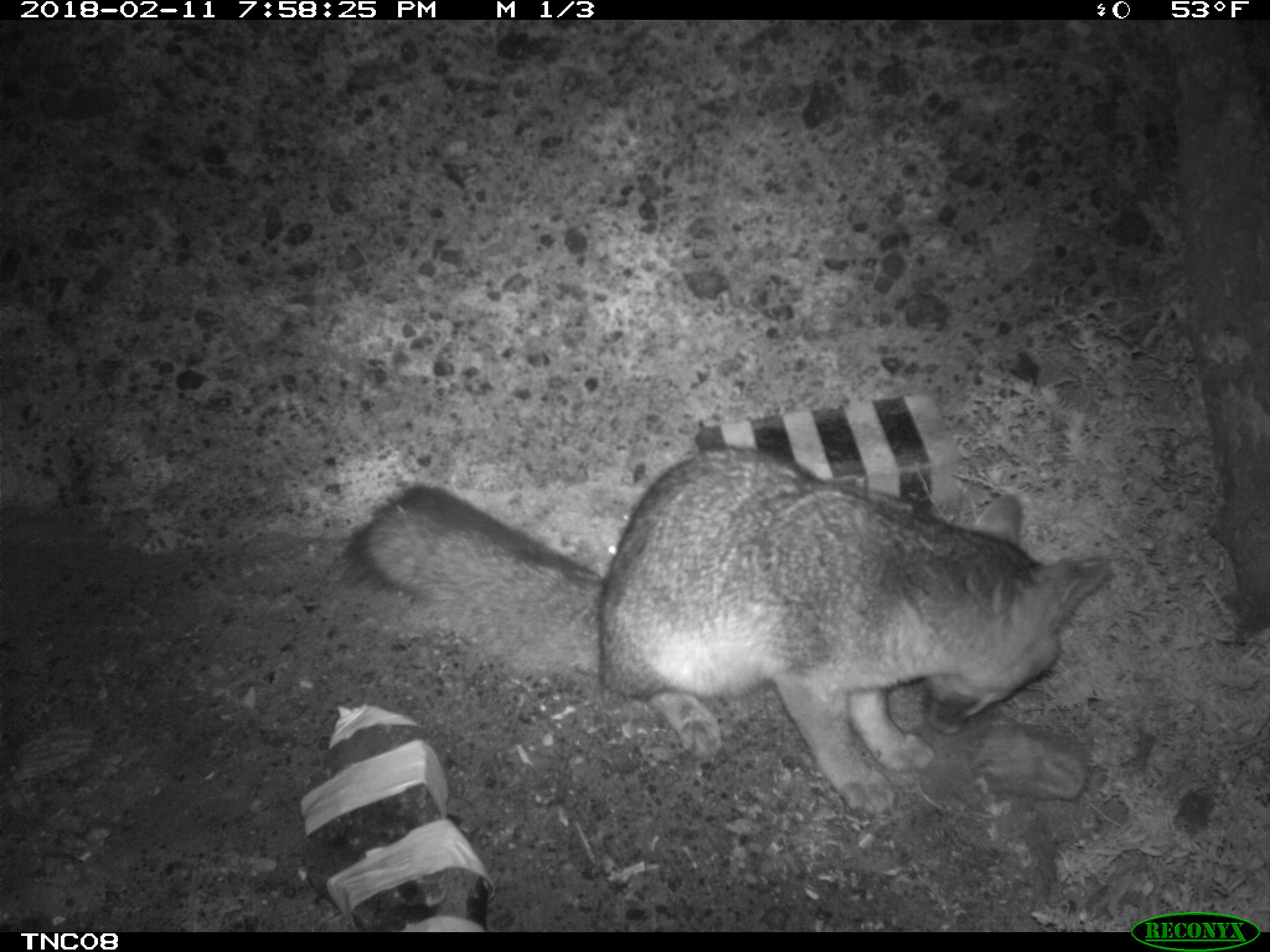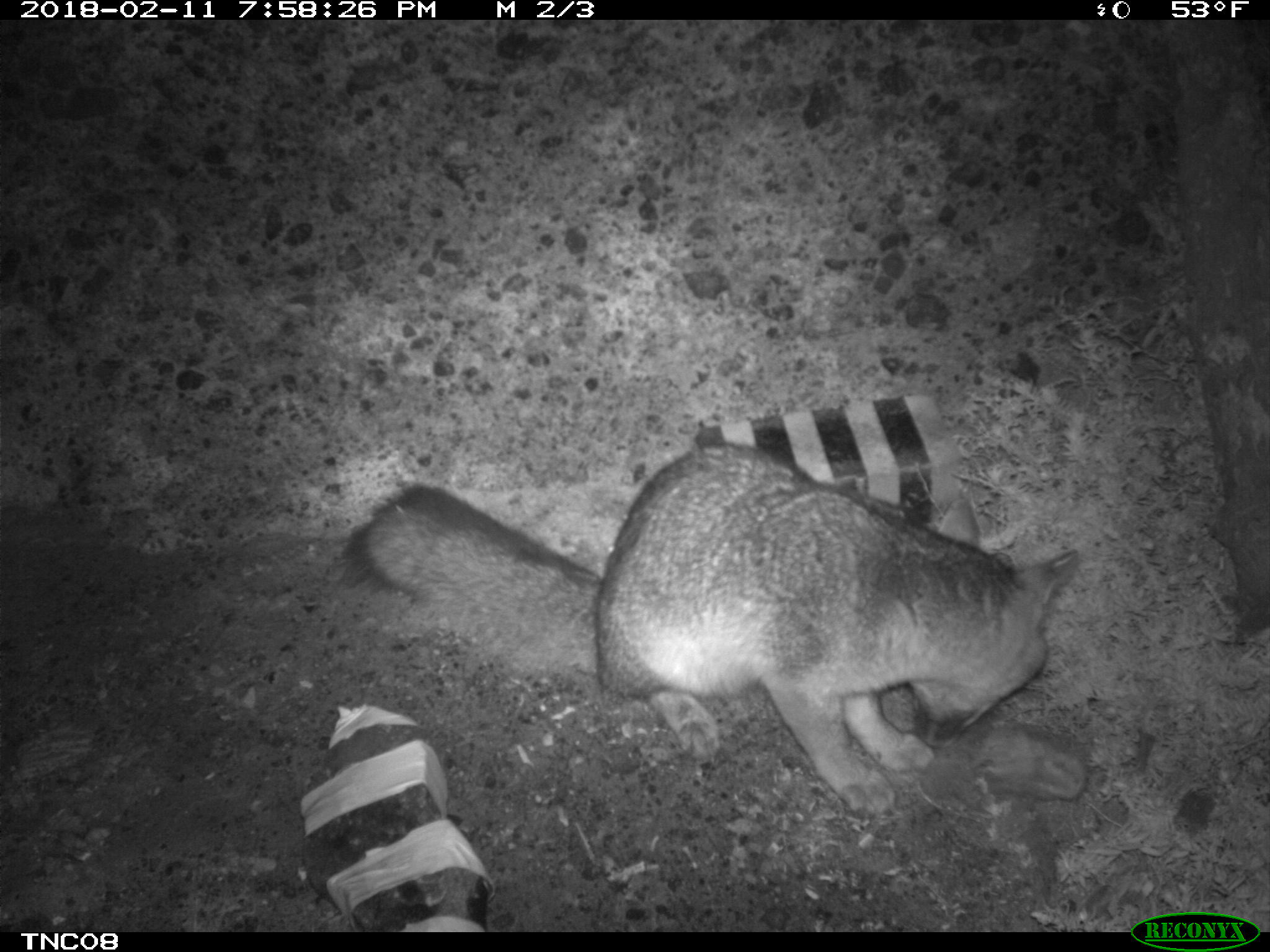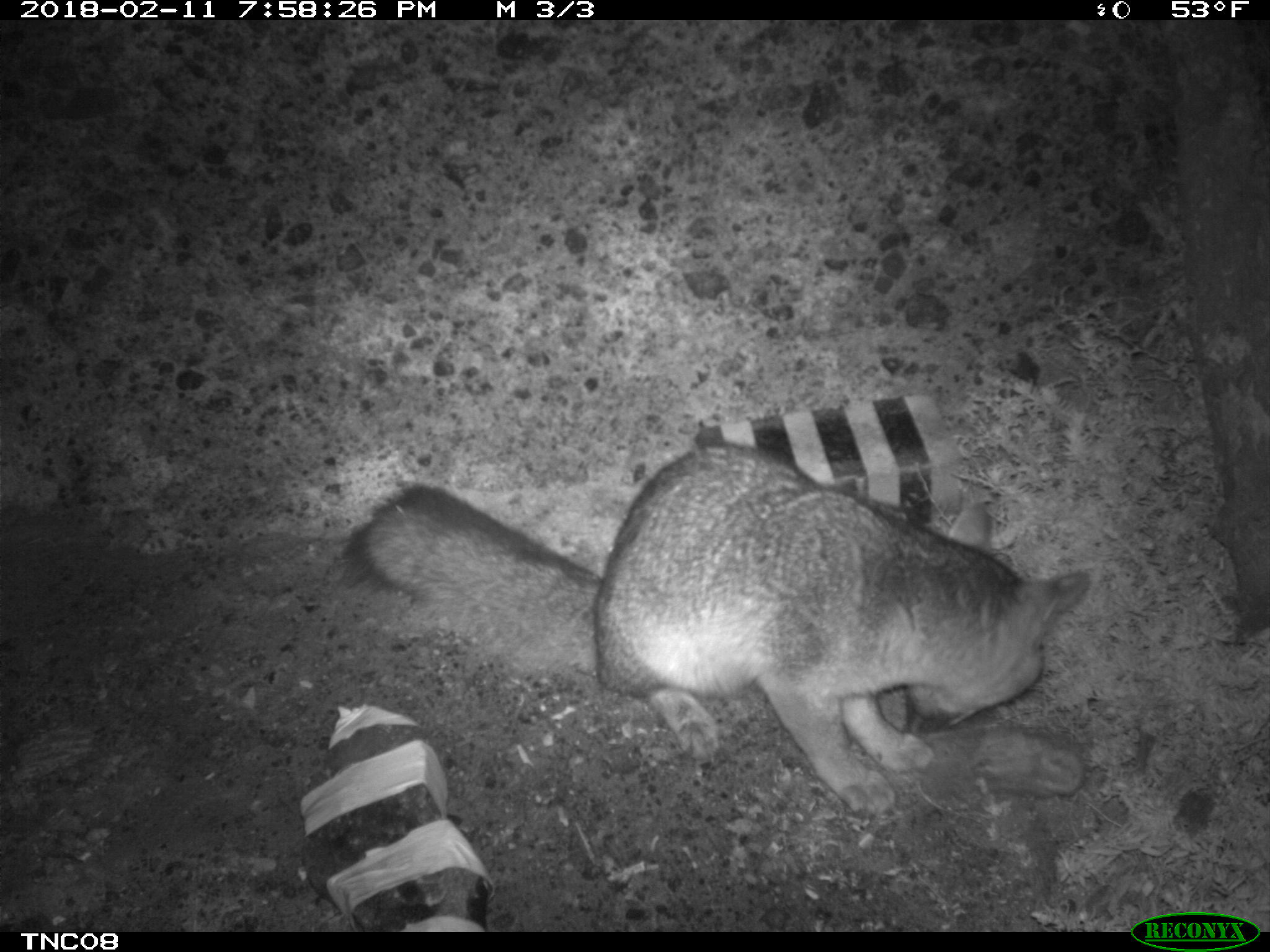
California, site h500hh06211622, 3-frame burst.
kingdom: Animalia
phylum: Chordata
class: Mammalia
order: Carnivora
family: Canidae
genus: Urocyon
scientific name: Urocyon littoralis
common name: island fox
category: fox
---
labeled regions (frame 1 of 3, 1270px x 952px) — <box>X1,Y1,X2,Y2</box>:
fox: <box>341,446,1111,820</box>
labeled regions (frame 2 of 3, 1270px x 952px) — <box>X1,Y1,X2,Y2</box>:
fox: <box>346,444,1077,814</box>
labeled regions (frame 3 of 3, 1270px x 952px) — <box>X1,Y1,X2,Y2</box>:
fox: <box>341,443,1088,814</box>